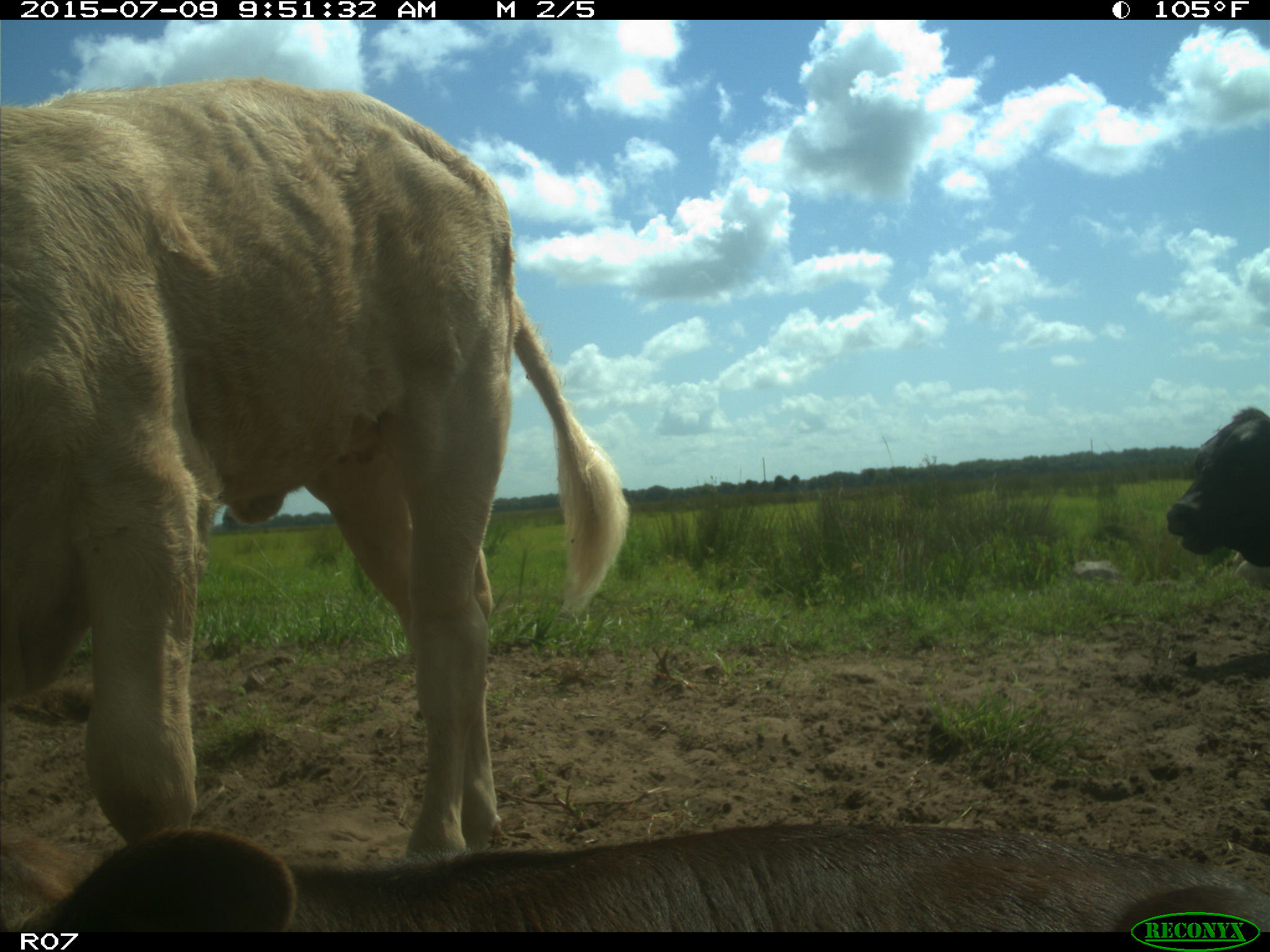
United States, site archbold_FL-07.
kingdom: Animalia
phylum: Chordata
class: Mammalia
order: Artiodactyla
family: Bovidae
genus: Bos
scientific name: Bos taurus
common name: domestic cow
Bos taurus (domestic cow).